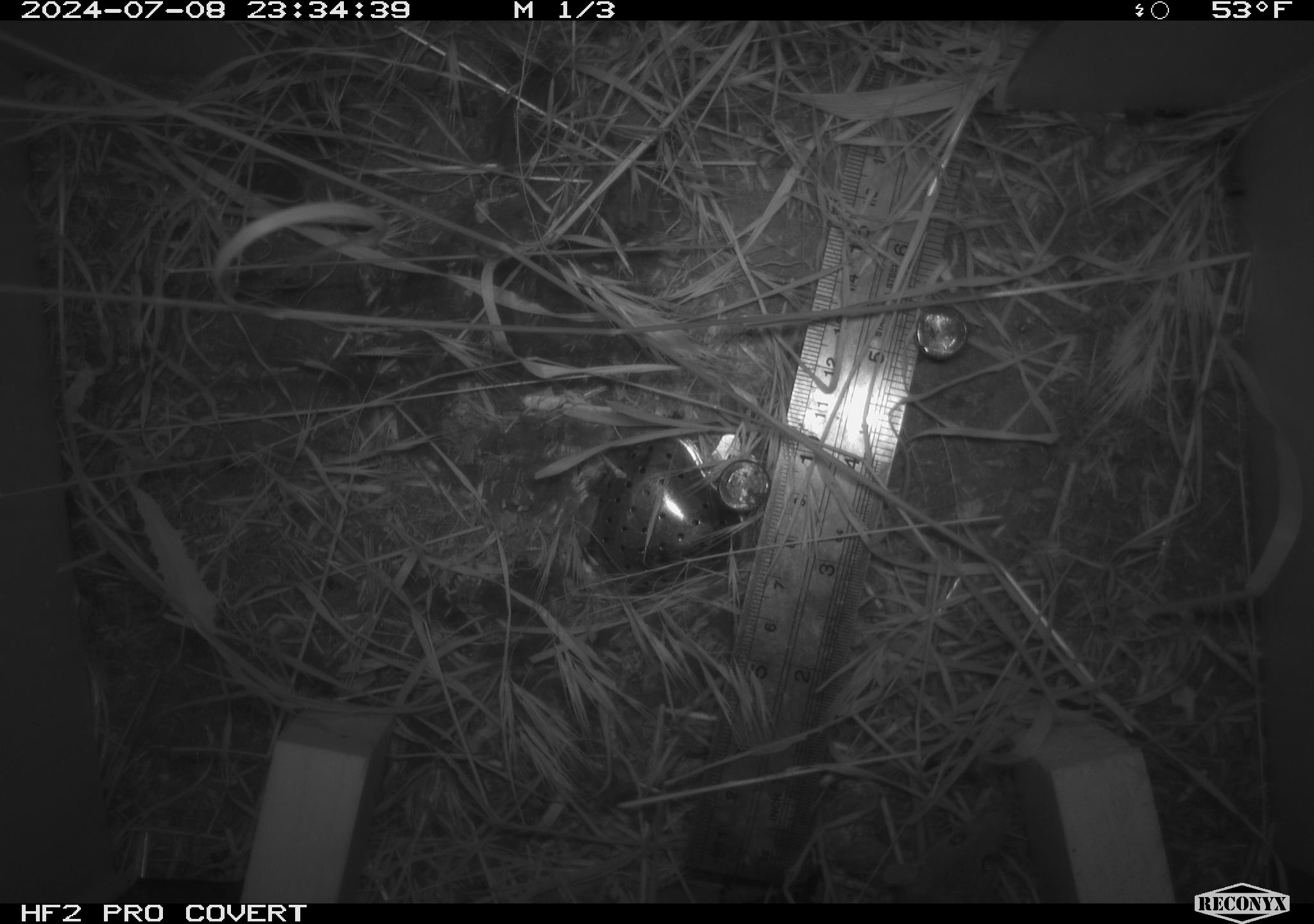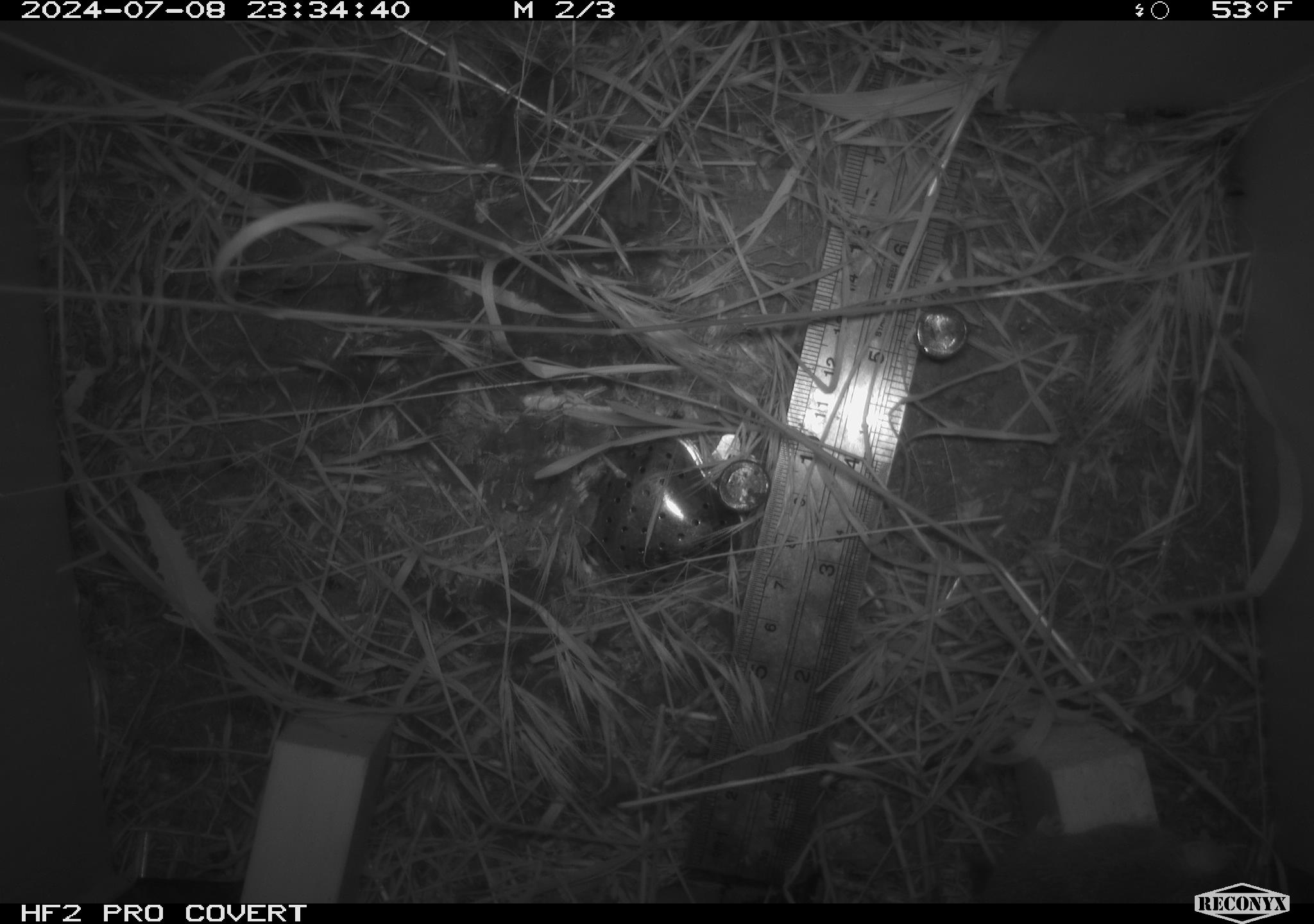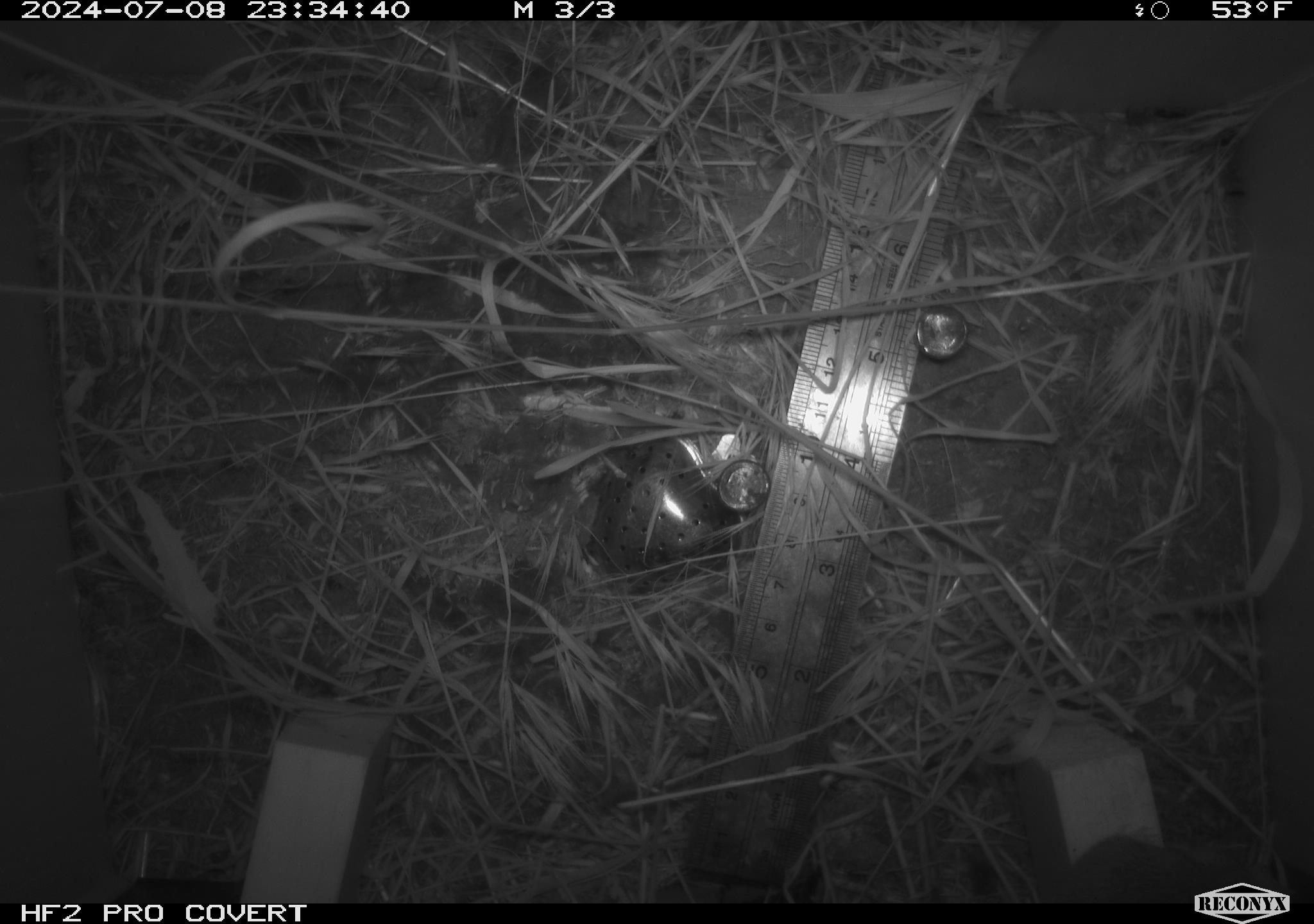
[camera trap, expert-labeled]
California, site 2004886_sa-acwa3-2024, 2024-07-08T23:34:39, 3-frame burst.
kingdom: Animalia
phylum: Chordata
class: Mammalia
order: Rodentia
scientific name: Rodentia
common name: mouse species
Mouse species (Rodentia).